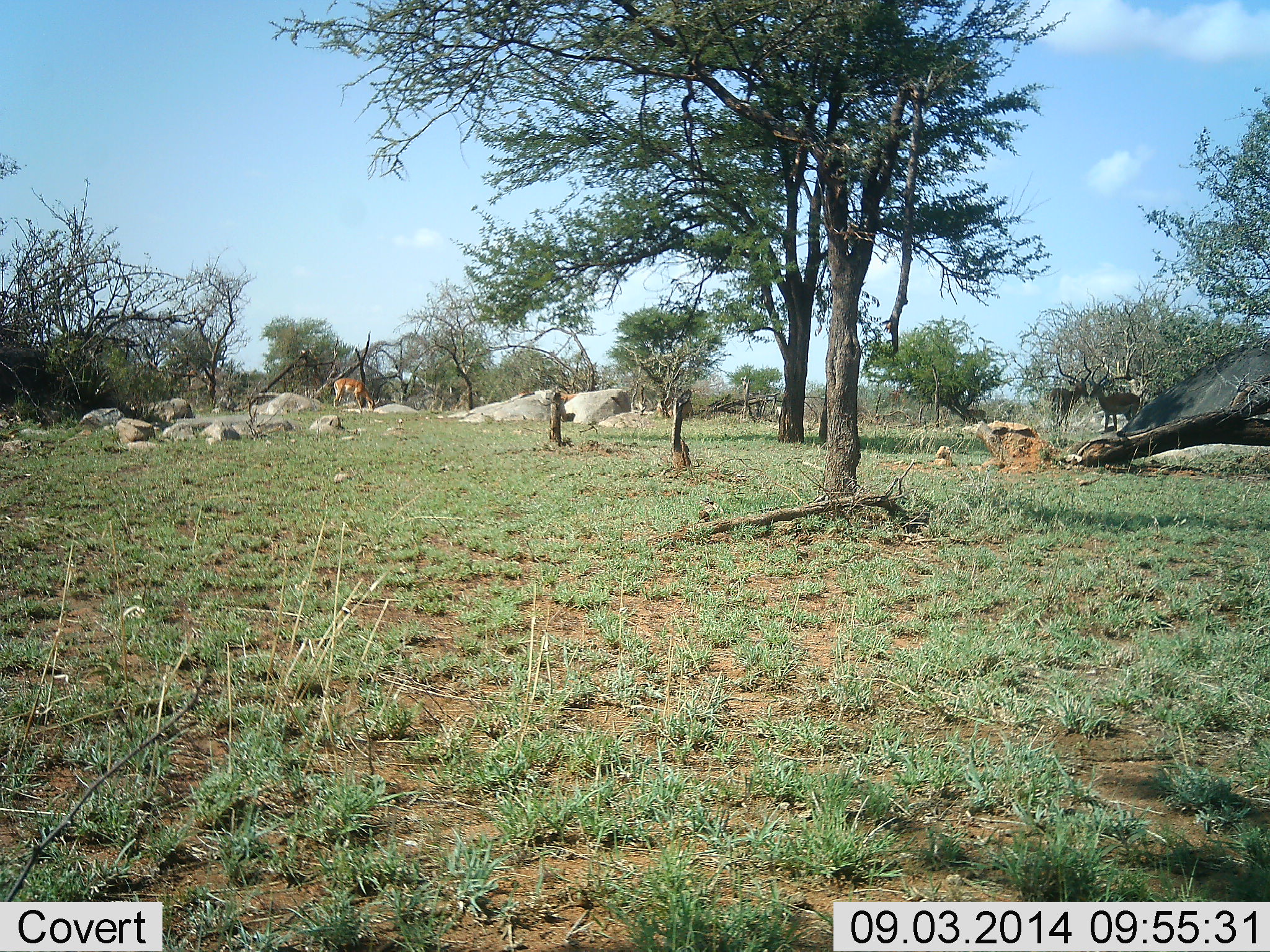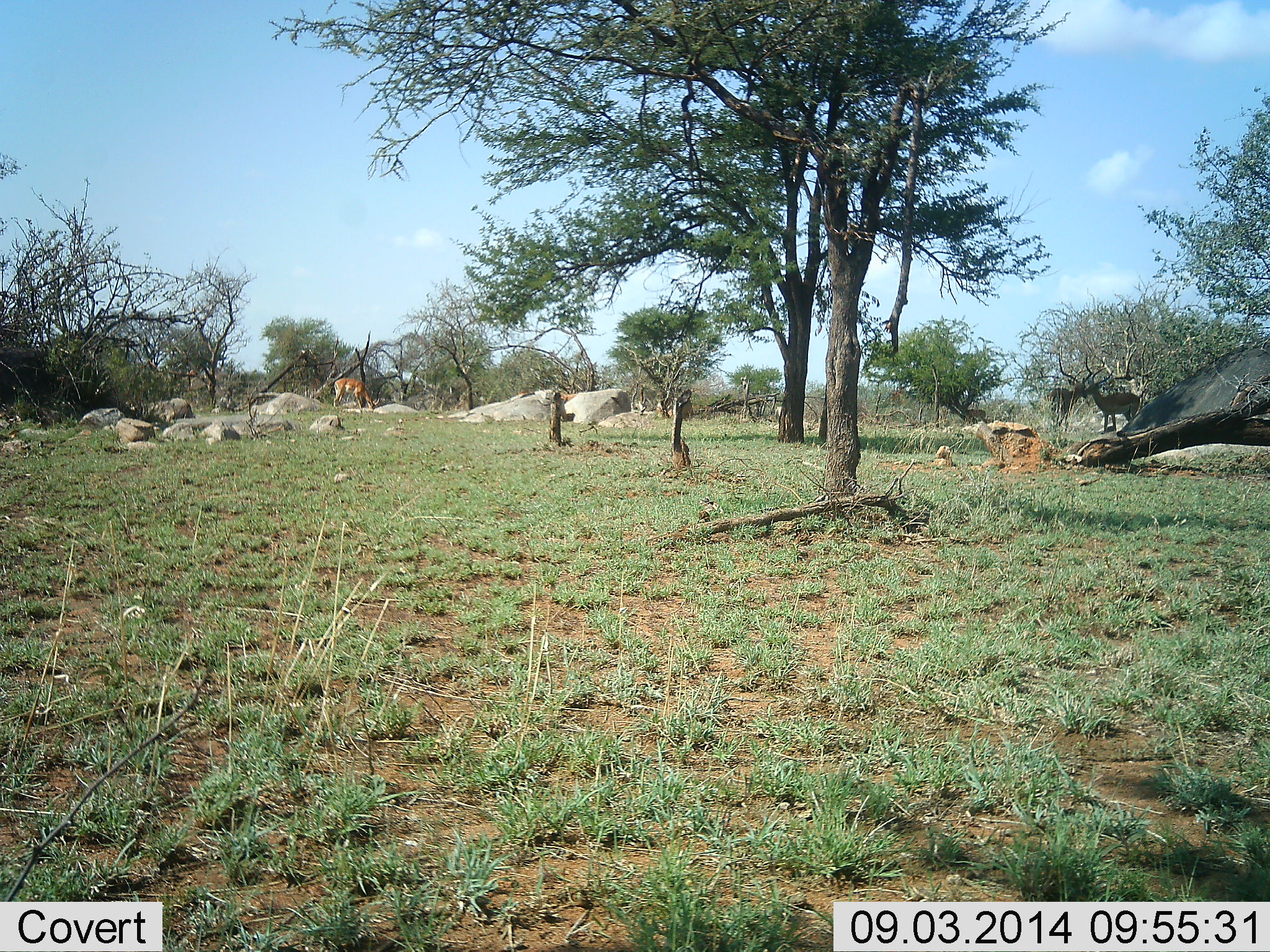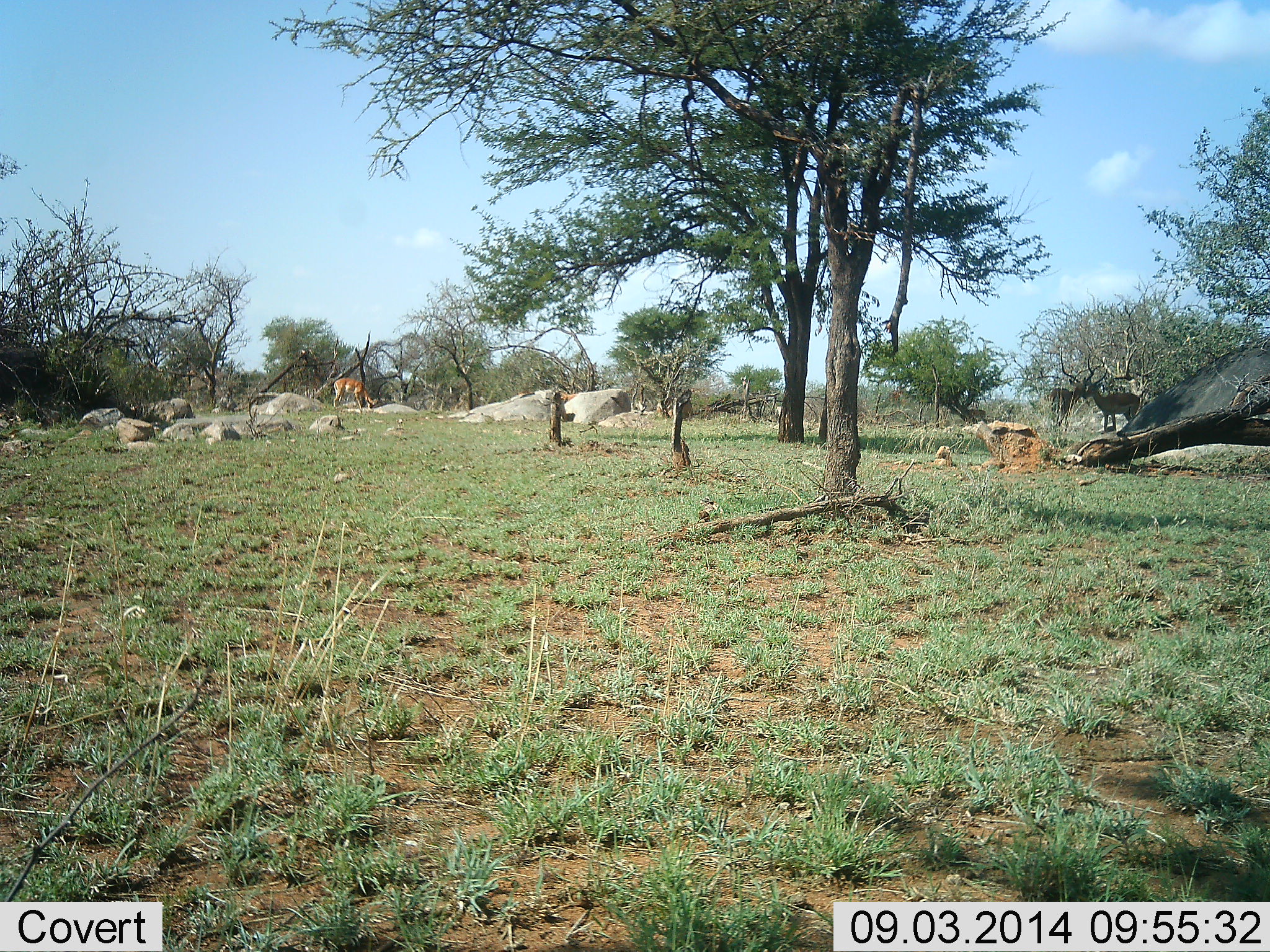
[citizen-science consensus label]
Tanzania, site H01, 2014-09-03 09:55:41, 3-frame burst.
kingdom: Animalia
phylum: Chordata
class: Mammalia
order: Artiodactyla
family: Bovidae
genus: Aepyceros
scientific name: Aepyceros melampus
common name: impala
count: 3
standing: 82%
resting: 0%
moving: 0%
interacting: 91%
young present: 0%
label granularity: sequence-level